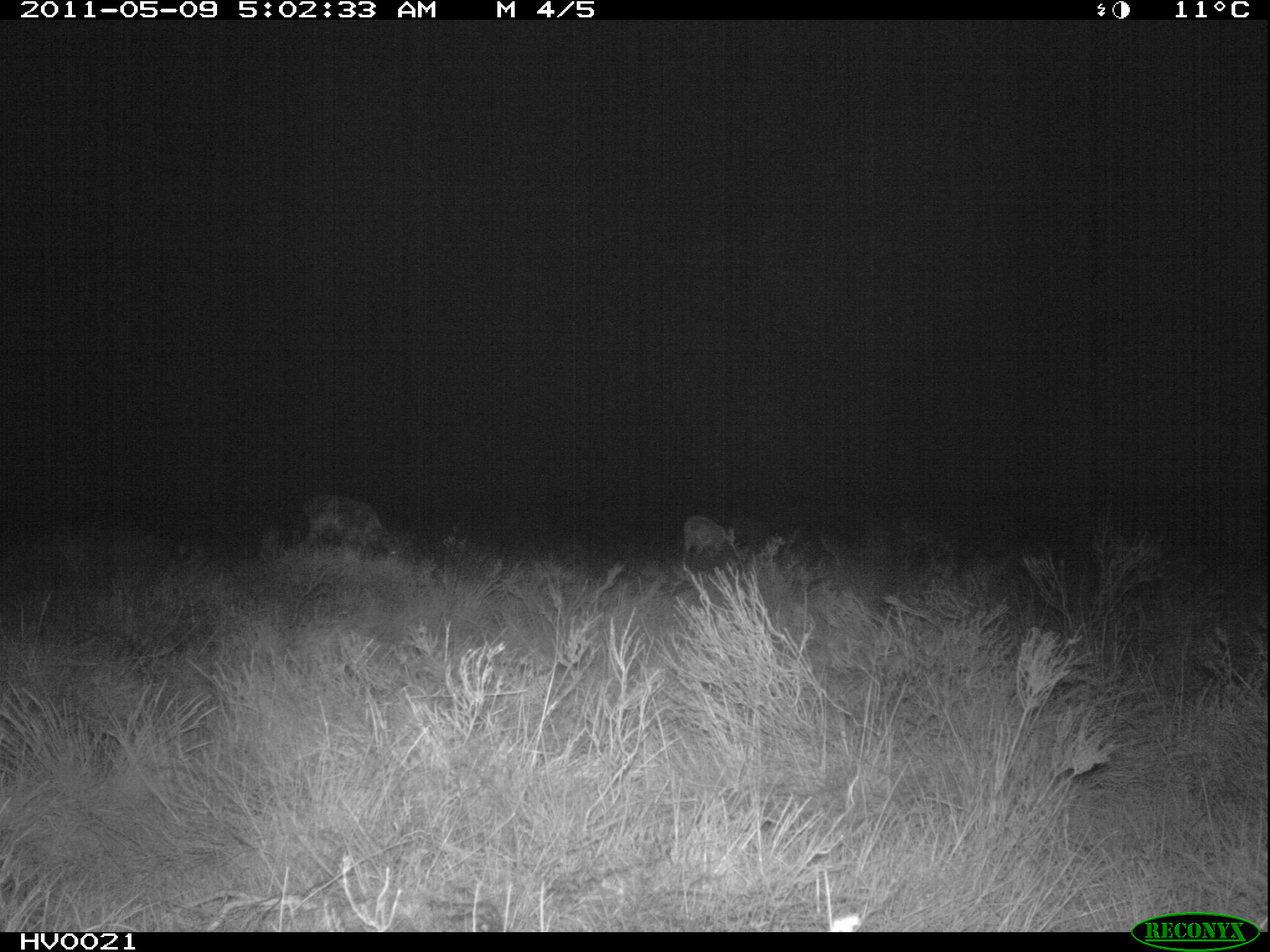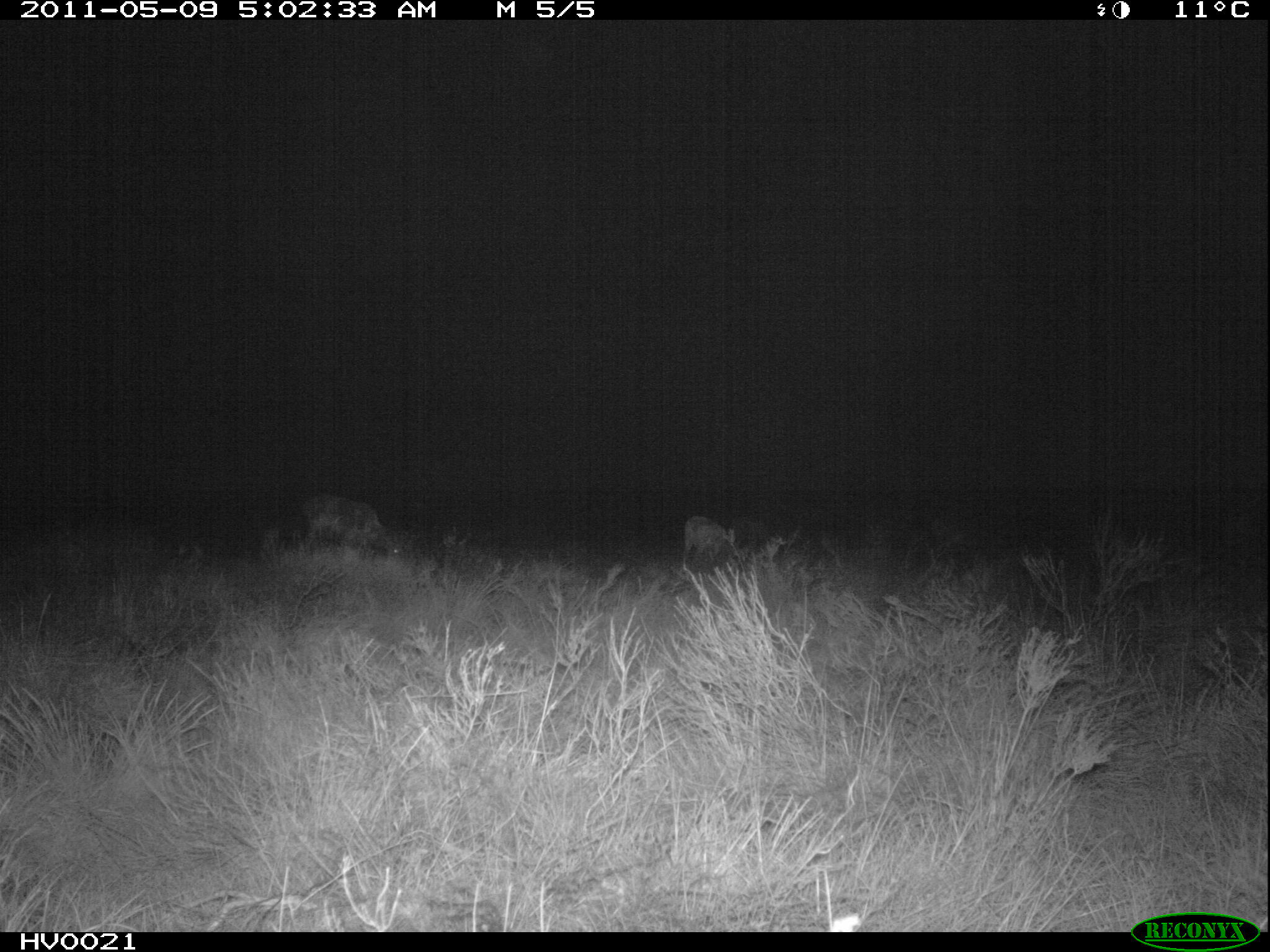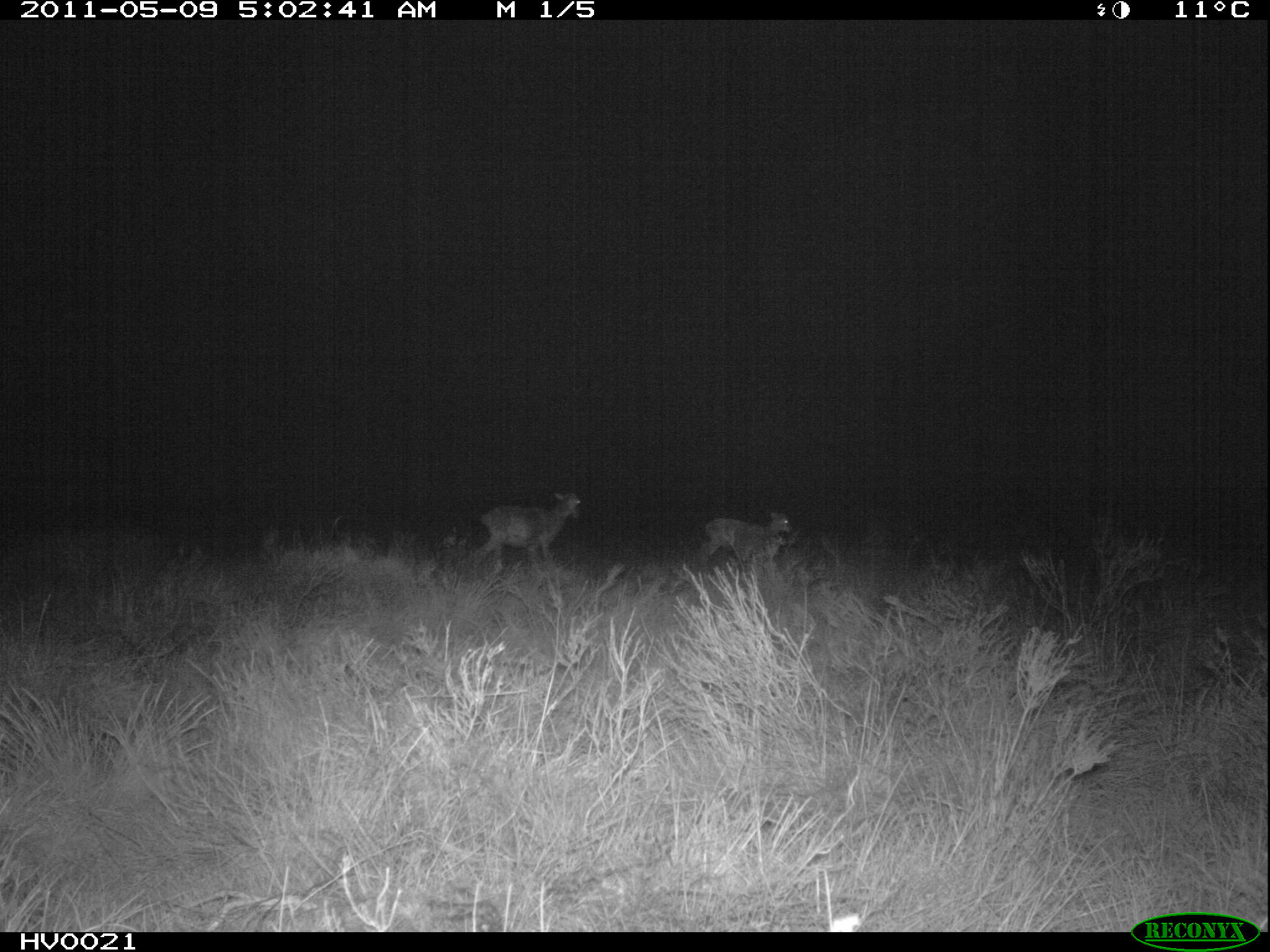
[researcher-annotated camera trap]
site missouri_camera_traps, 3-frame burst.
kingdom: Animalia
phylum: Chordata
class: Mammalia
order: Artiodactyla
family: Bovidae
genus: Ovis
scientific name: Ovis ammon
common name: mouflon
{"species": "mouflon (Ovis ammon)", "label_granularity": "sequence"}